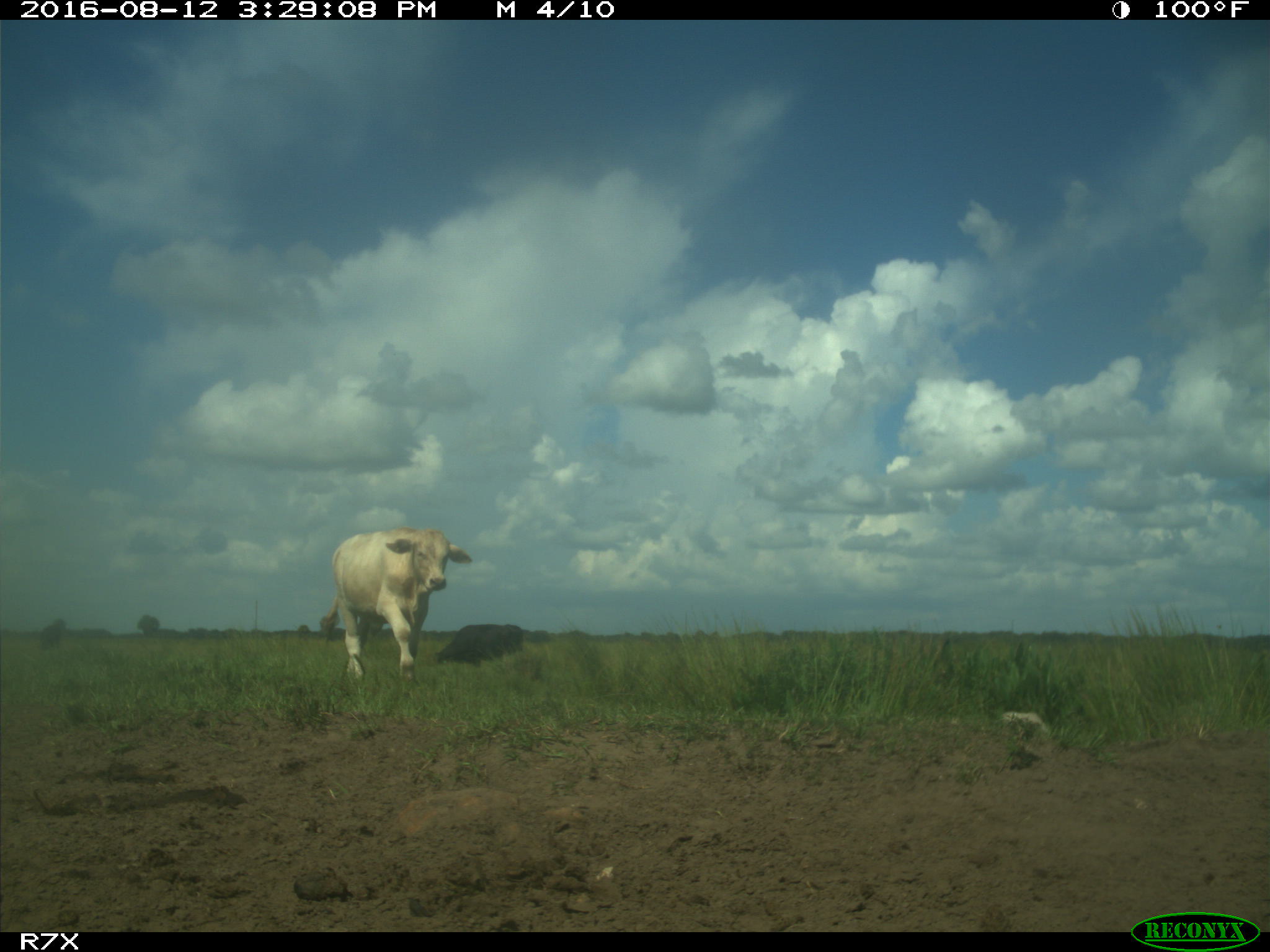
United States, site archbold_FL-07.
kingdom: Animalia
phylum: Chordata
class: Mammalia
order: Artiodactyla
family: Bovidae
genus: Bos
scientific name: Bos taurus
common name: domestic cow